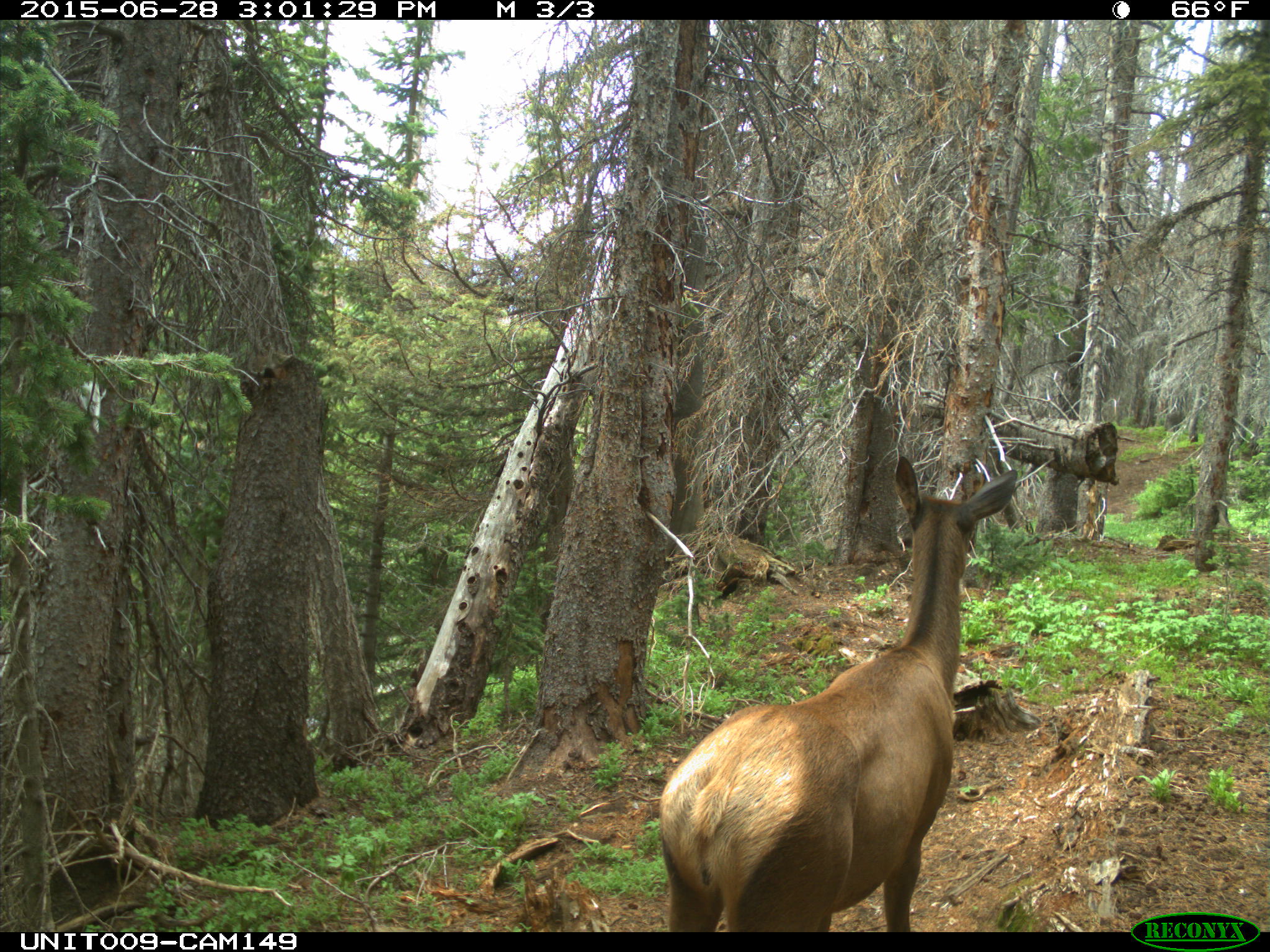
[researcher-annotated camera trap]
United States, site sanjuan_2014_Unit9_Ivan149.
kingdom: Animalia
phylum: Chordata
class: Mammalia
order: Artiodactyla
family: Cervidae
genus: Cervus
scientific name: Cervus elaphus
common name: red deer